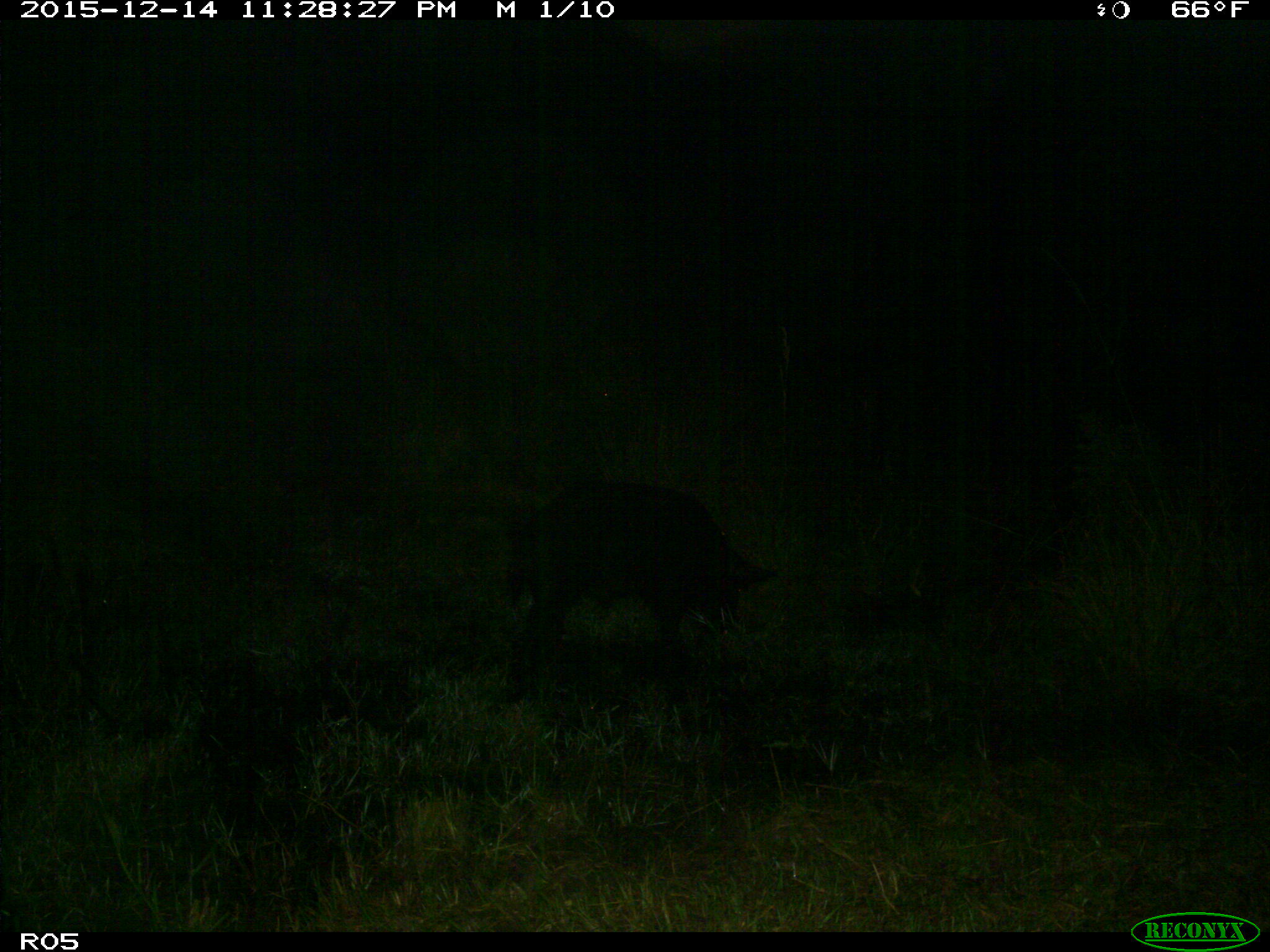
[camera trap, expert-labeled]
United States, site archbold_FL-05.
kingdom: Animalia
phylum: Chordata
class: Mammalia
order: Artiodactyla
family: Suidae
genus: Sus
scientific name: Sus scrofa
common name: wild boar